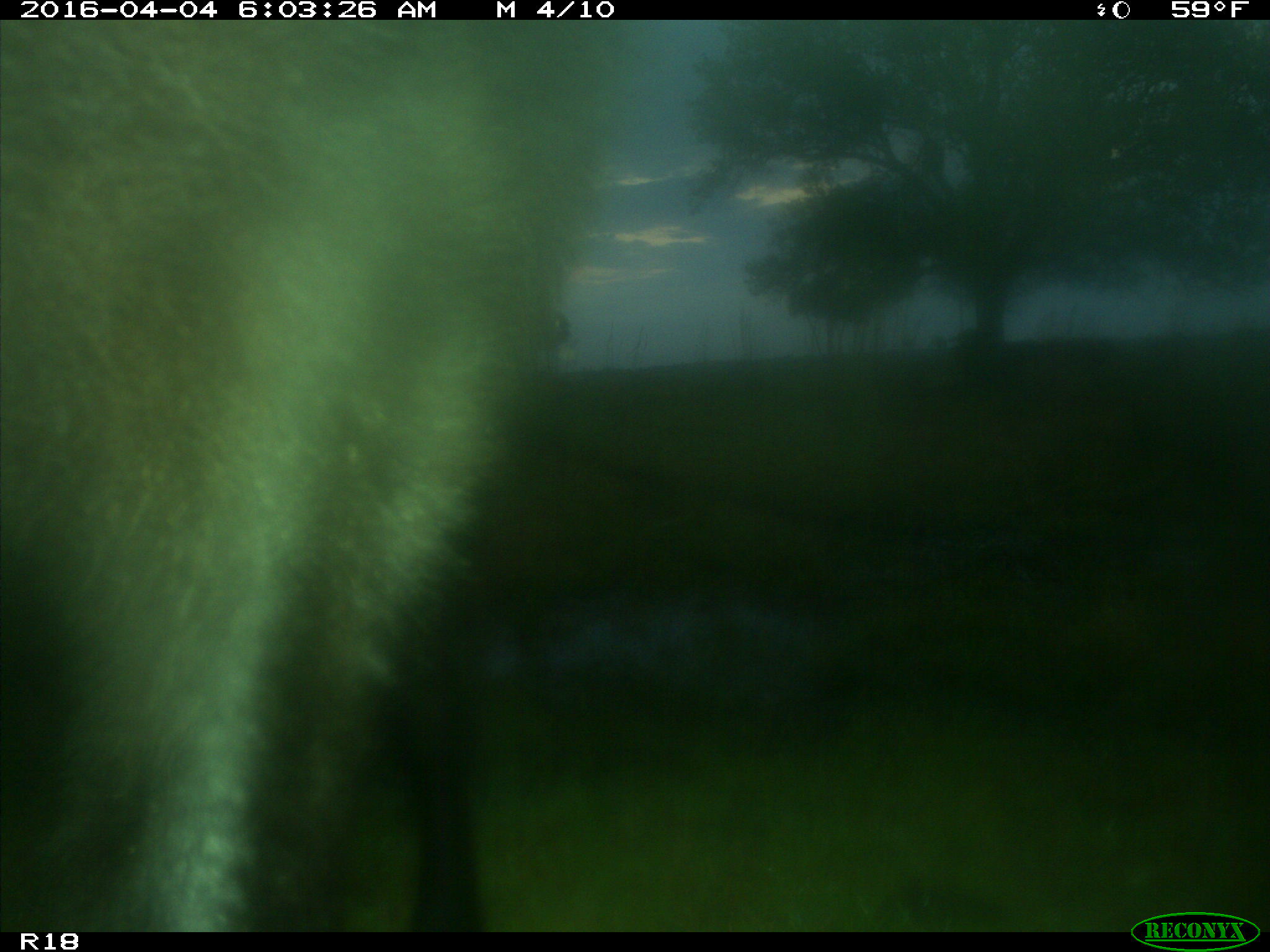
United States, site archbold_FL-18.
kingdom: Animalia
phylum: Chordata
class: Mammalia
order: Artiodactyla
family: Bovidae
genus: Bos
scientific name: Bos taurus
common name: domestic cow